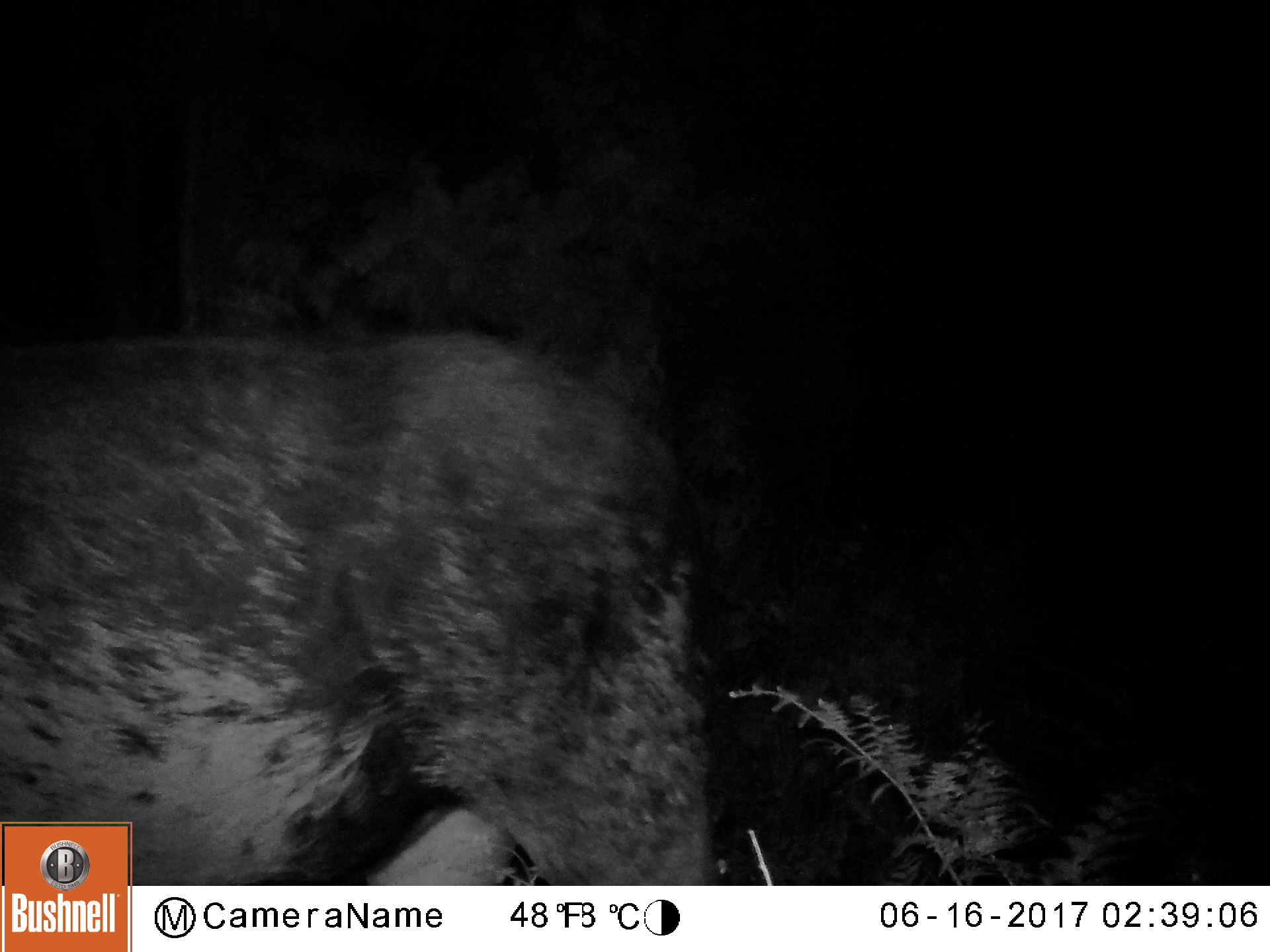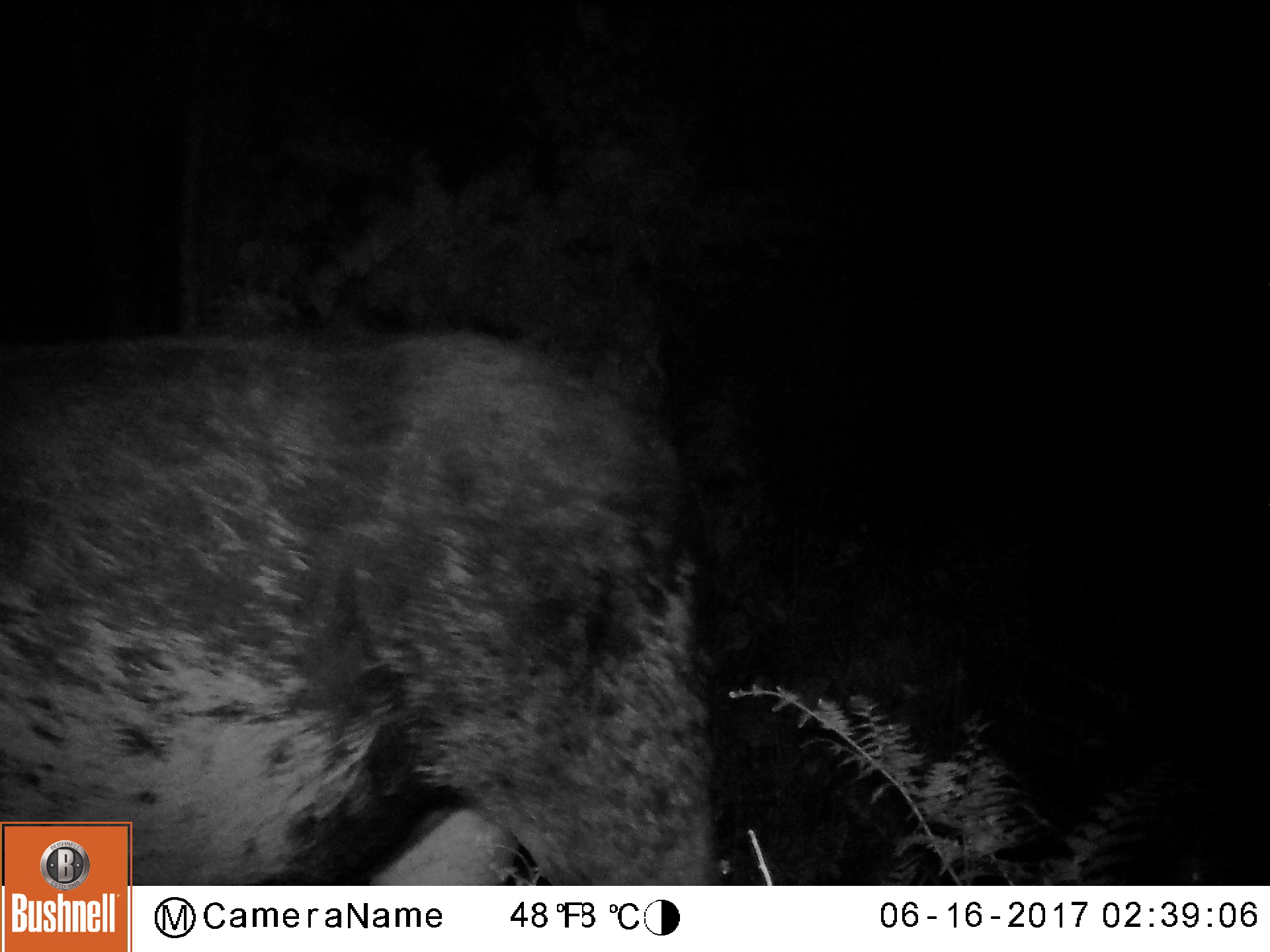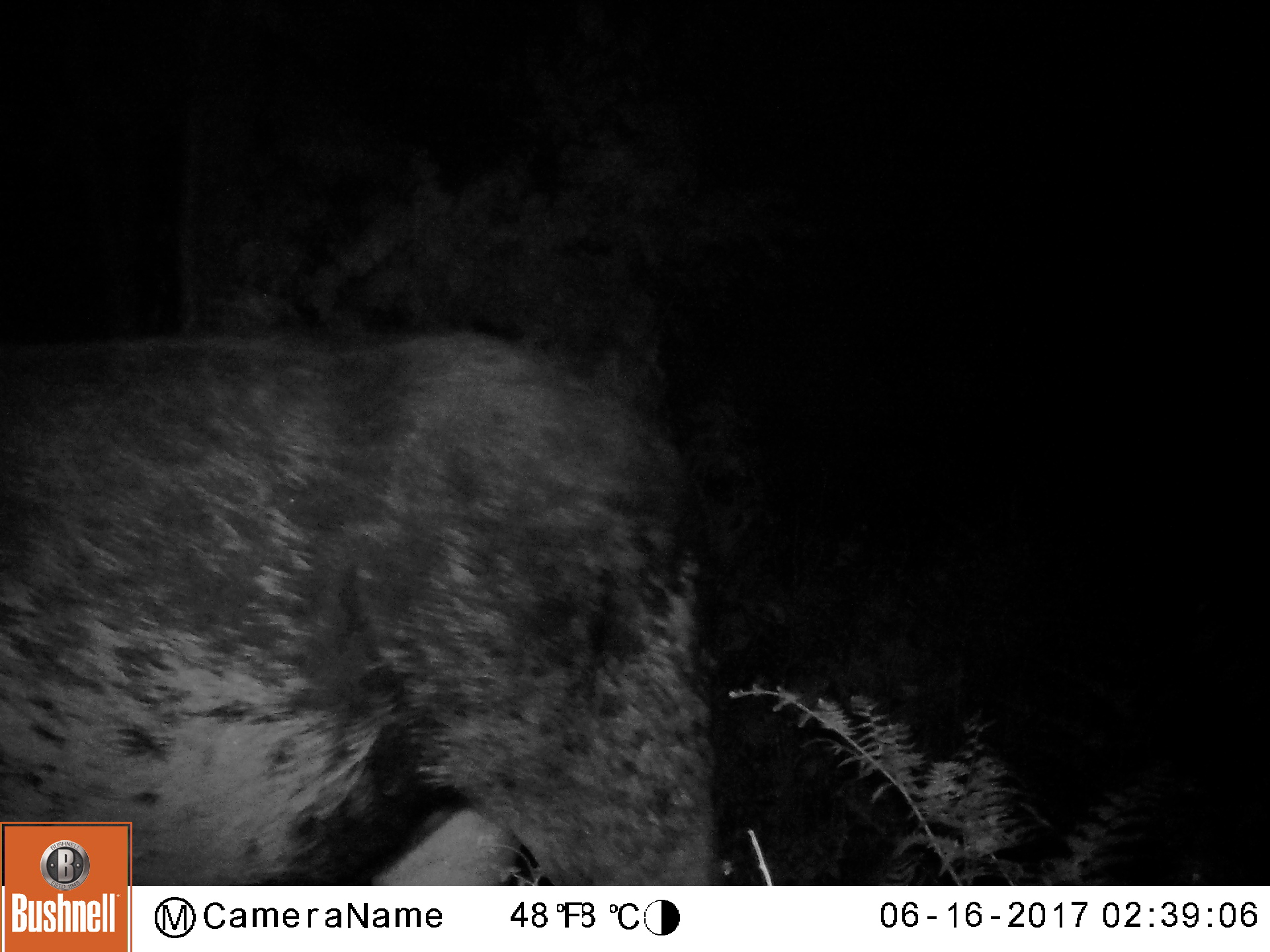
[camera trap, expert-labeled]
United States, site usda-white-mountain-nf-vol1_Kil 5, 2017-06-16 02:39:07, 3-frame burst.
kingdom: Animalia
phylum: Chordata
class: Mammalia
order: Artiodactyla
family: Cervidae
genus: Alces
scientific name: Alces alces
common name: moose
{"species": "moose (Alces alces)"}